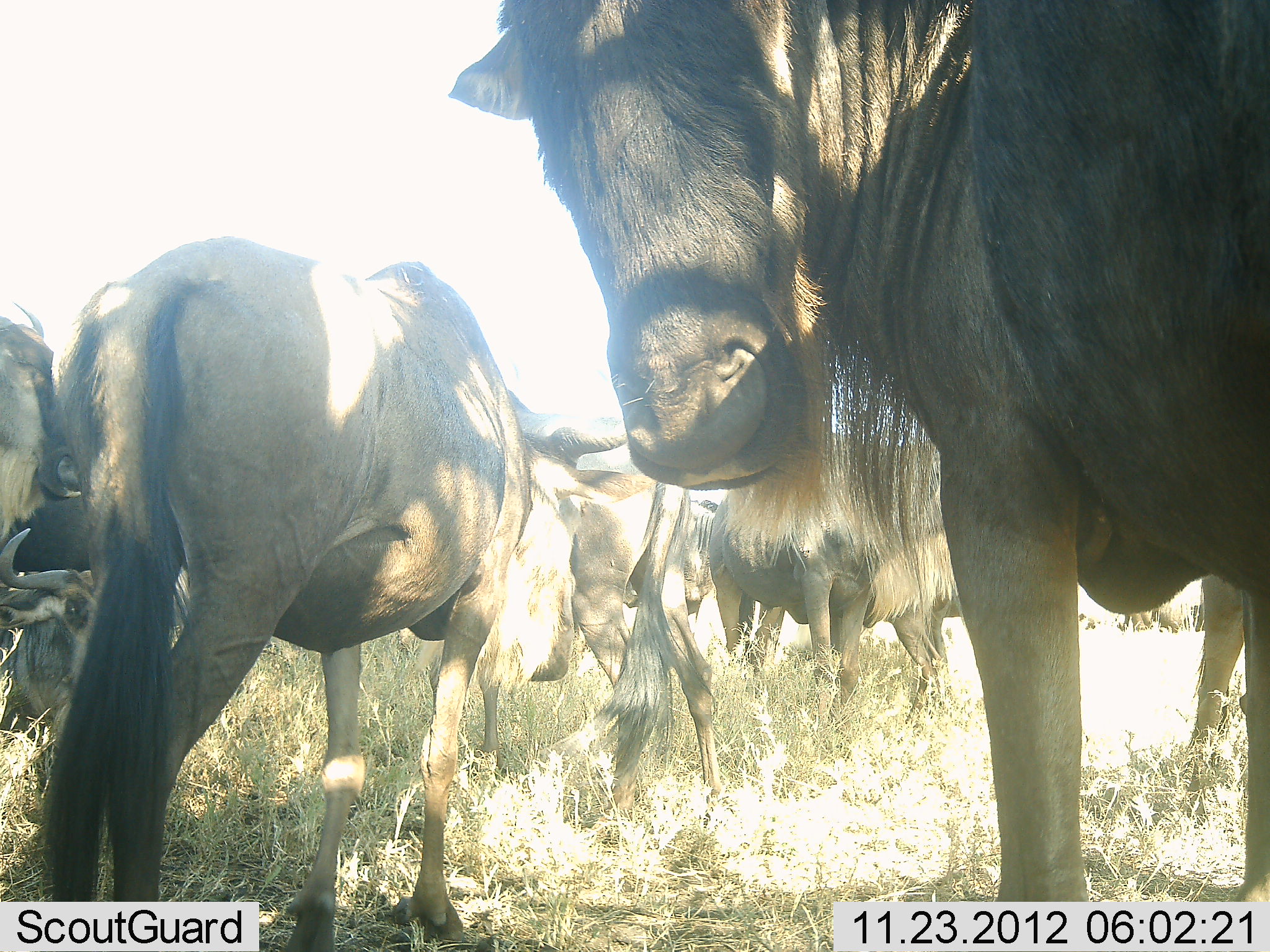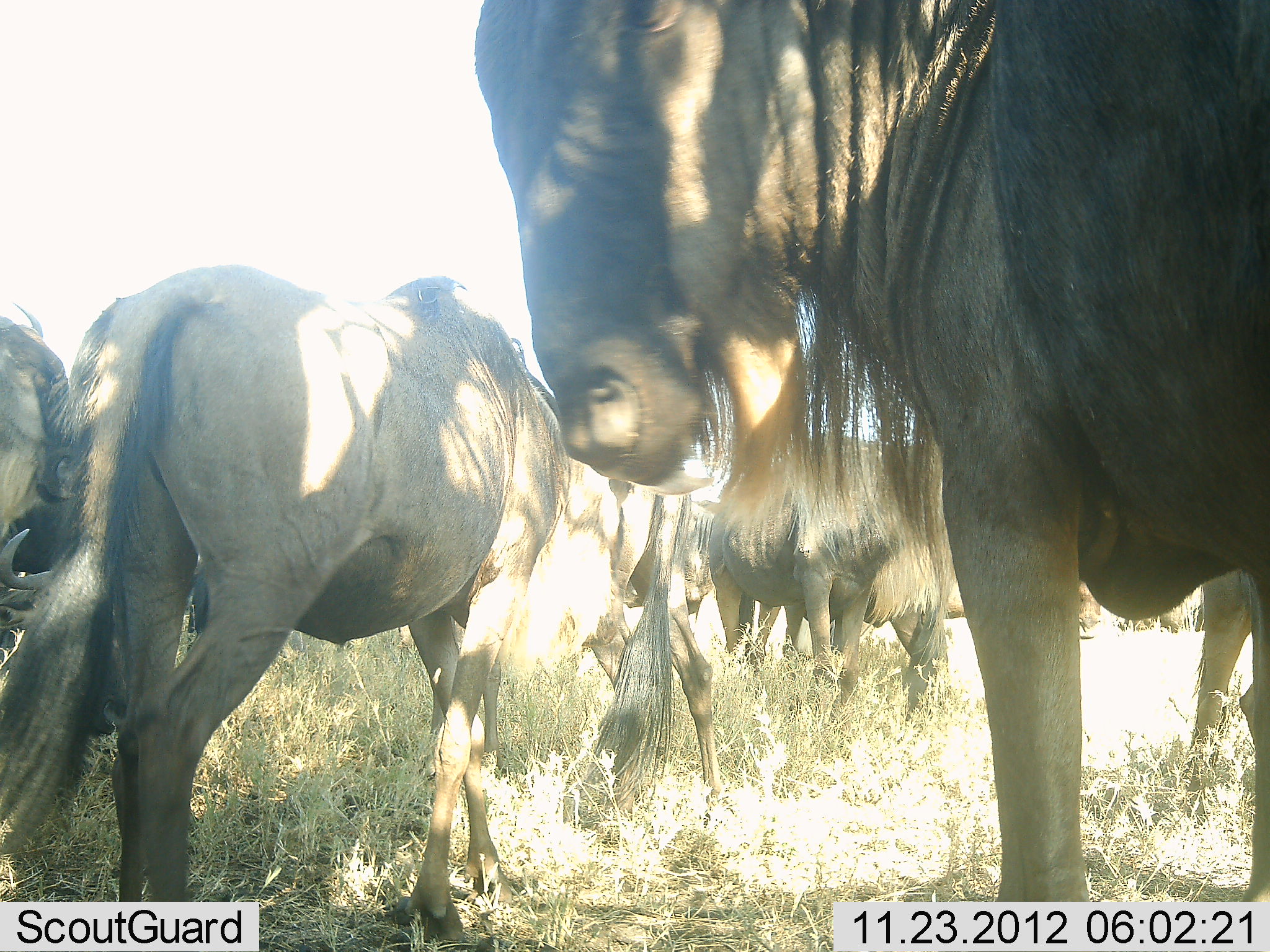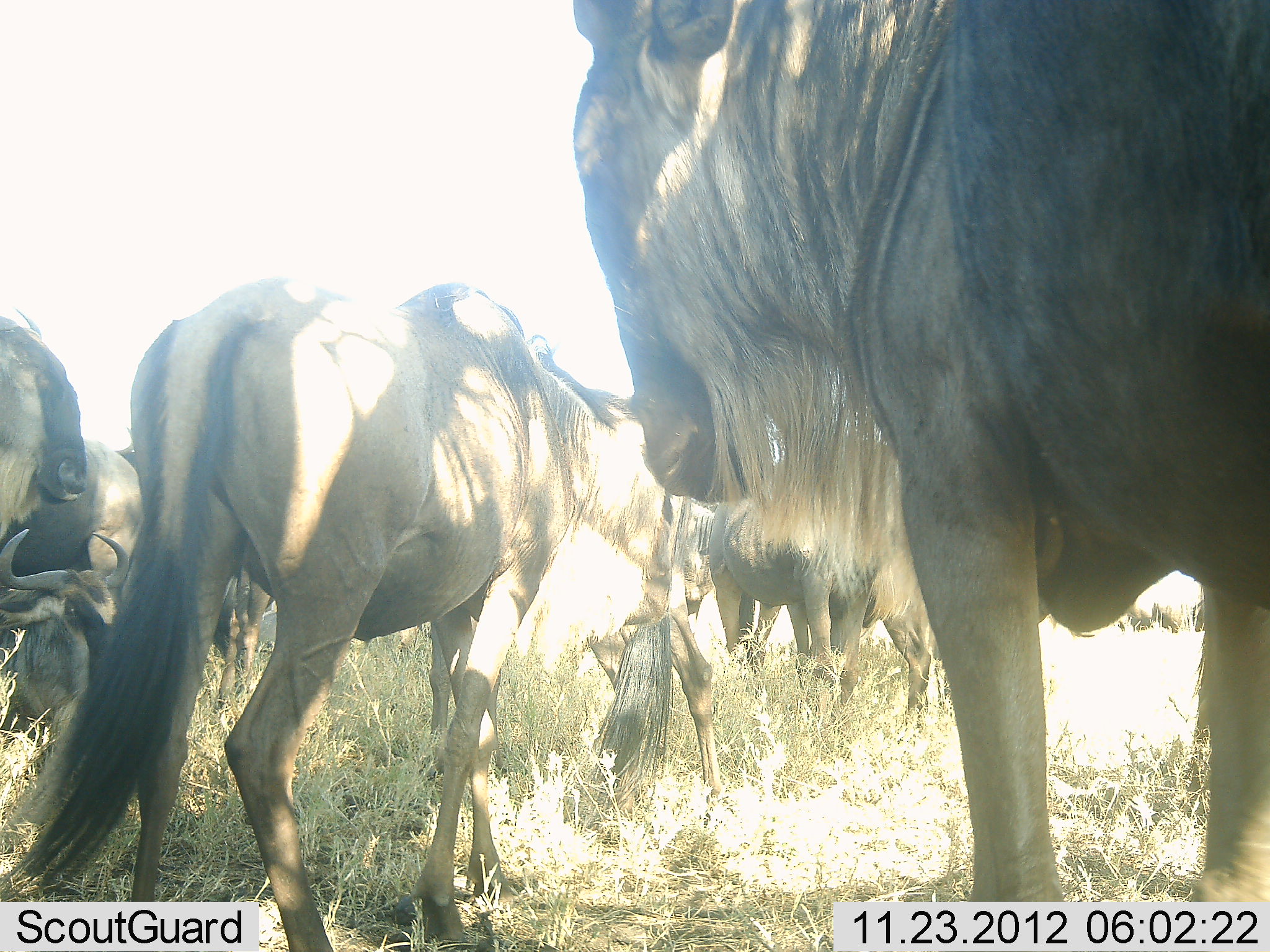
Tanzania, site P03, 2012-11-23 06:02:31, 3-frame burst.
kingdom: Animalia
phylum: Chordata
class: Mammalia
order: Artiodactyla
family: Bovidae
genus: Connochaetes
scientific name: Connochaetes taurinus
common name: blue wildebeest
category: wildebeest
Wildebeest (blue wildebeest) (Connochaetes taurinus), count 7. Behavior (volunteer vote fractions): standing 100%, resting 0%, moving 40%, interacting 10%. Young present (vote fraction): 10%. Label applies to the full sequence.